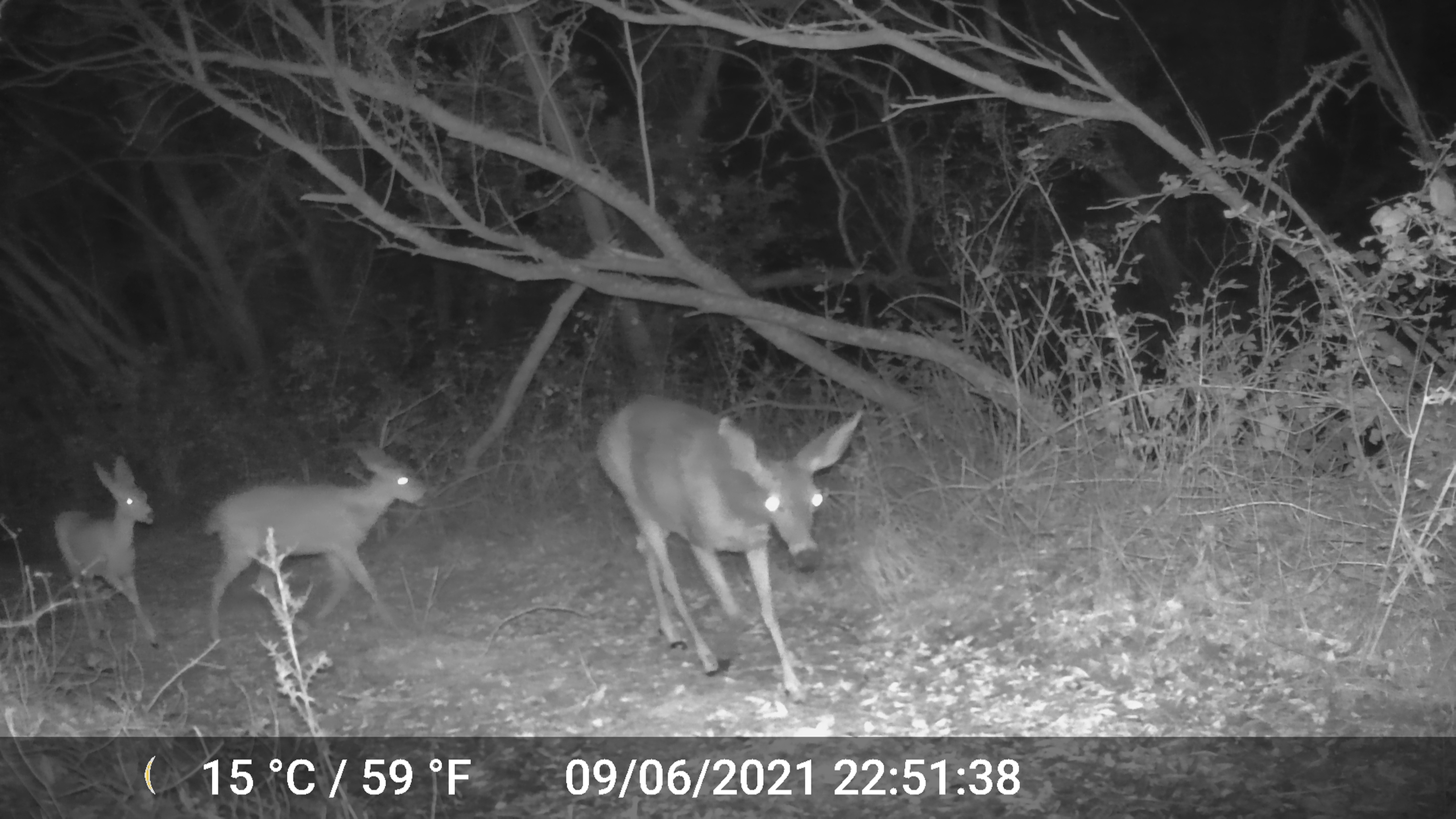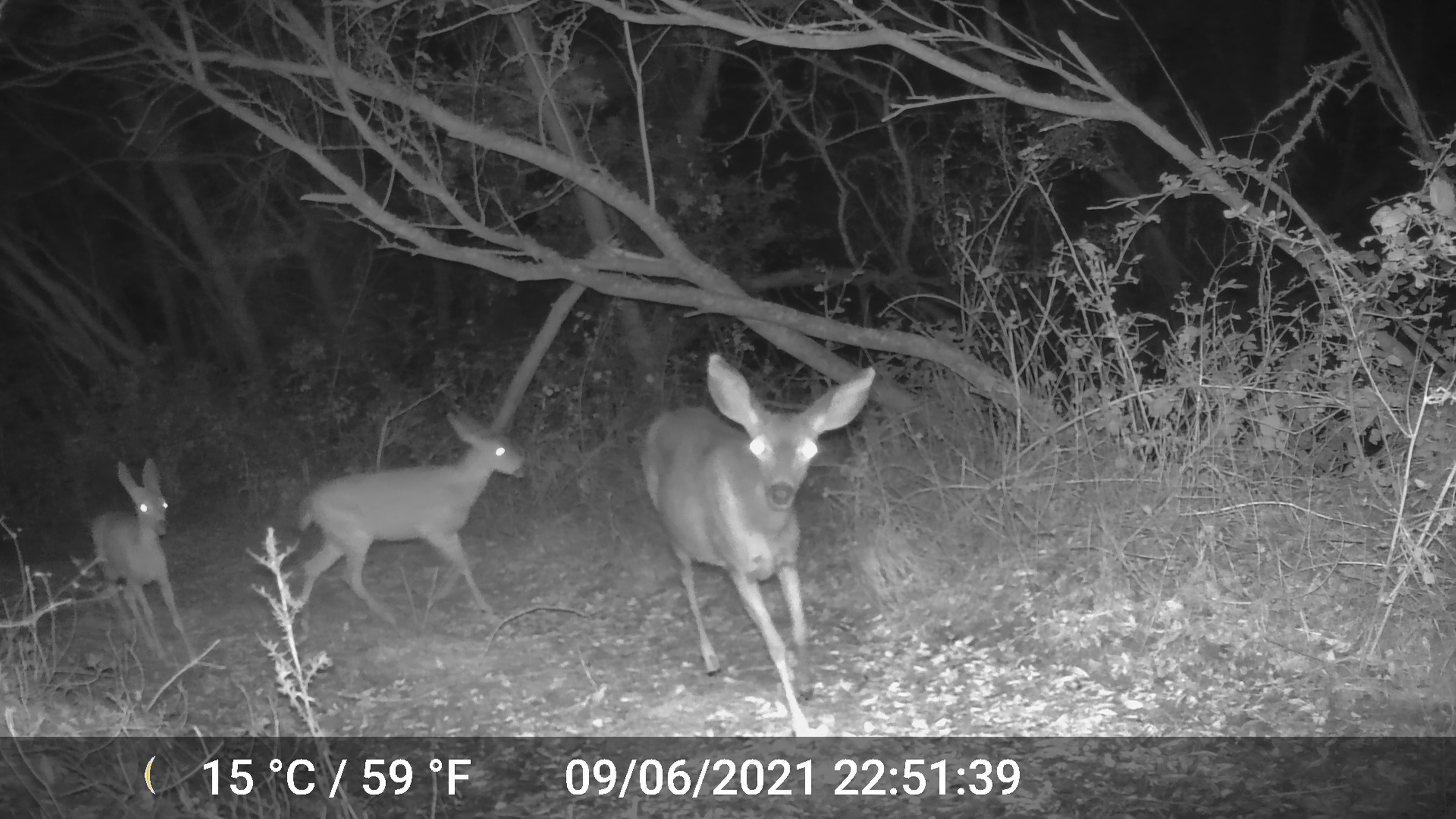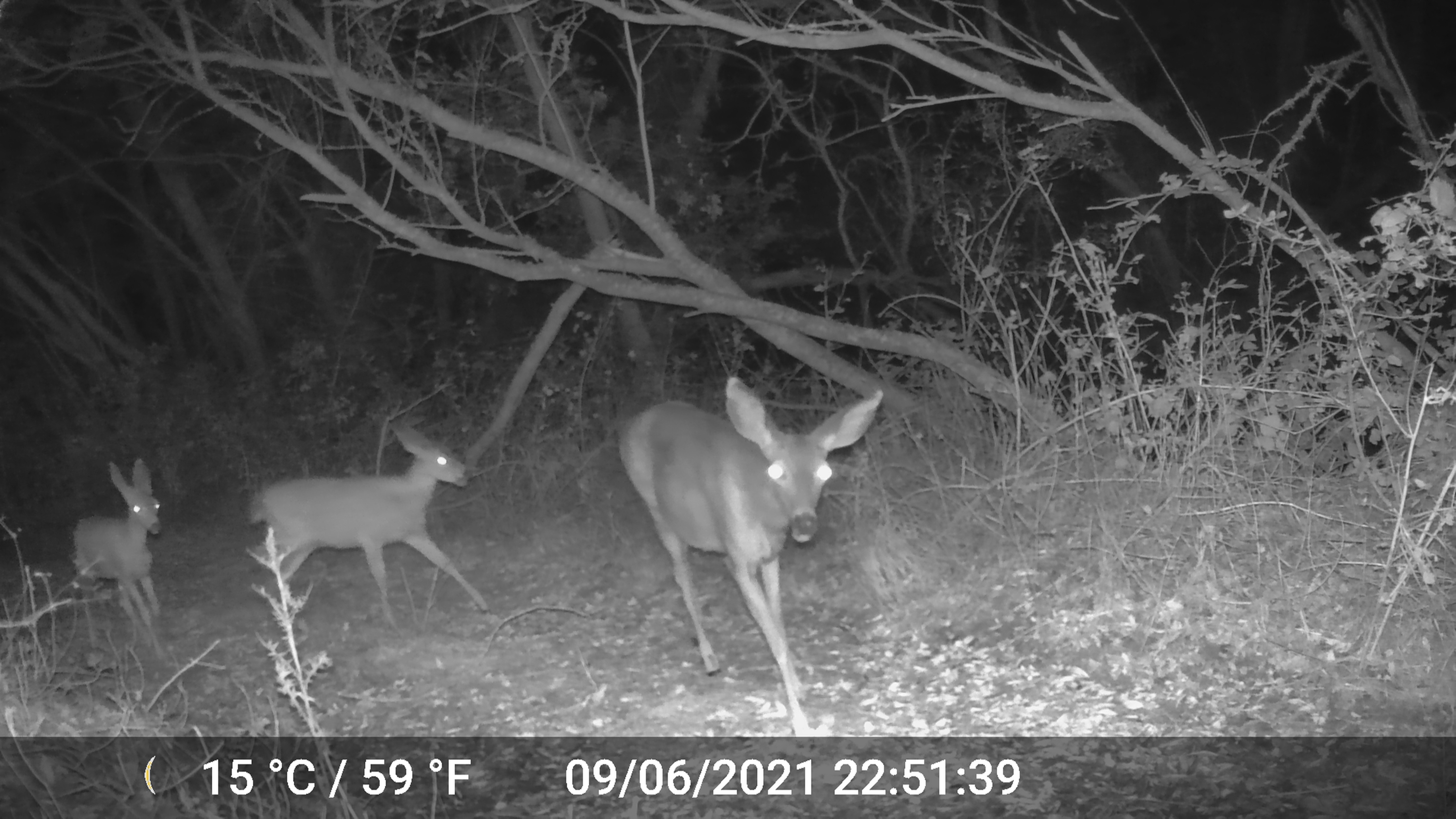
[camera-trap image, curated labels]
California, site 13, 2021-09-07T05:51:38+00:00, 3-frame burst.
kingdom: Animalia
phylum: Chordata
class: Mammalia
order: Artiodactyla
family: Cervidae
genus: Odocoileus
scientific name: Odocoileus hemionus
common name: mule deer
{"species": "mule deer (Odocoileus hemionus)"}